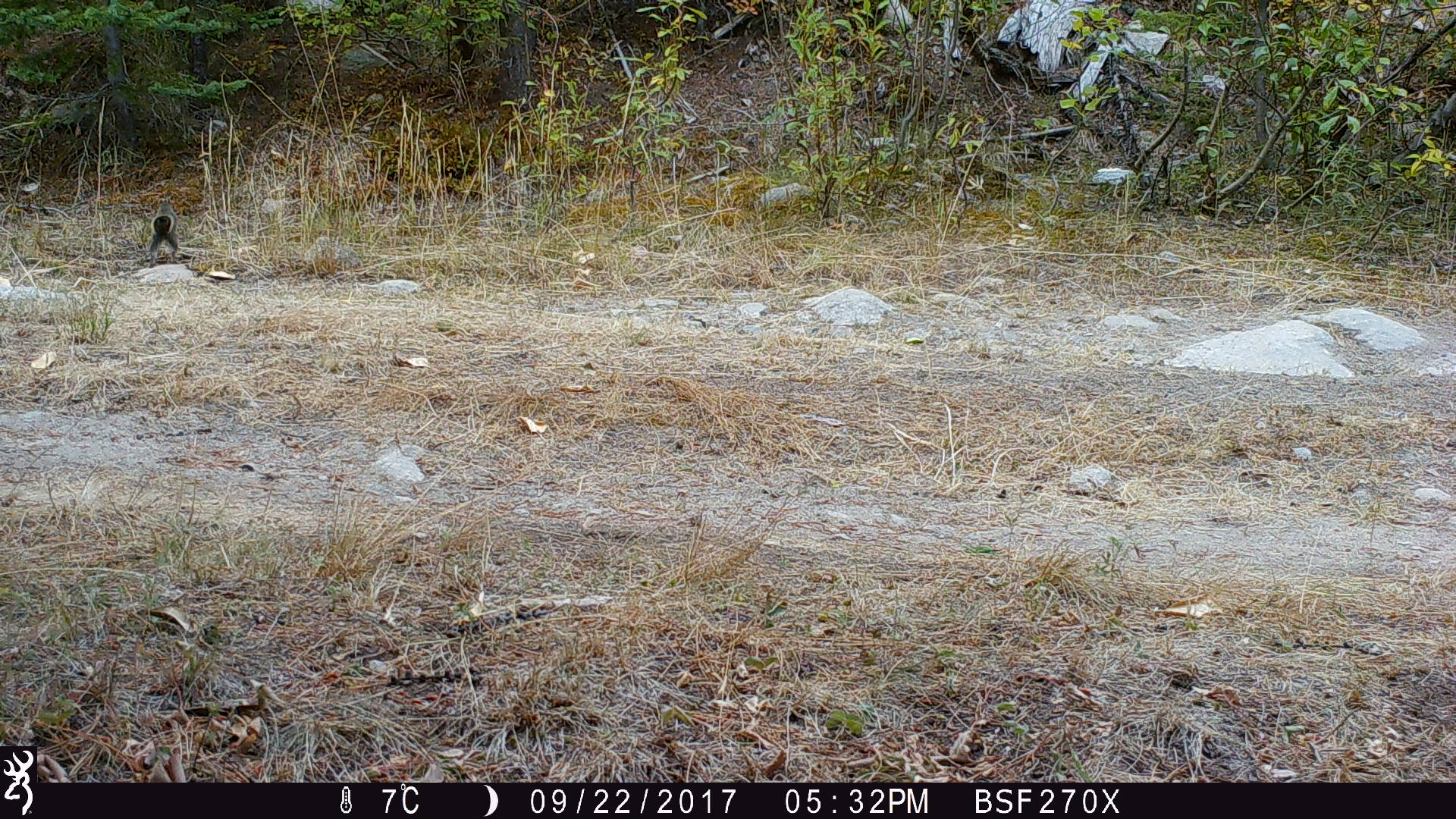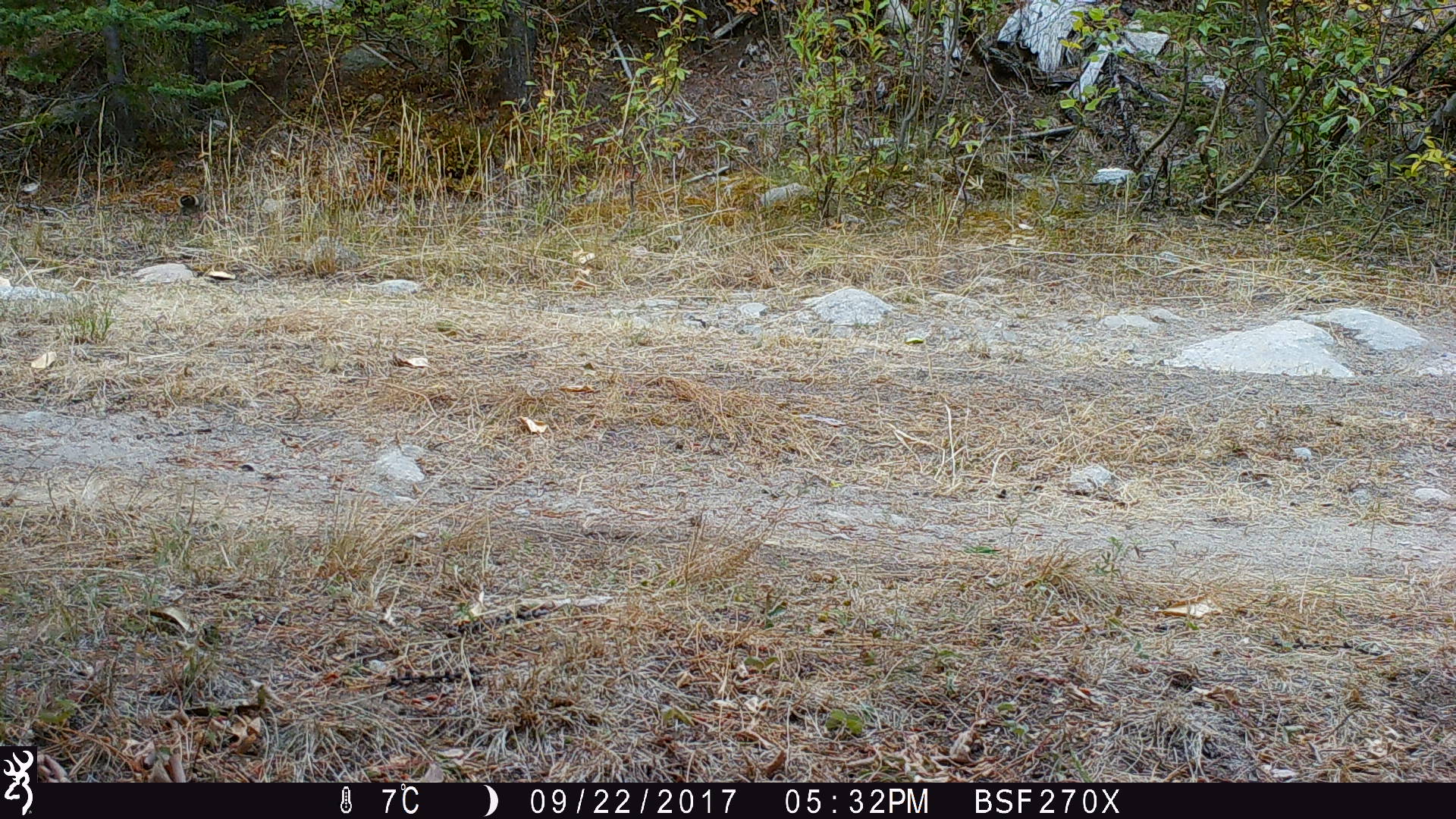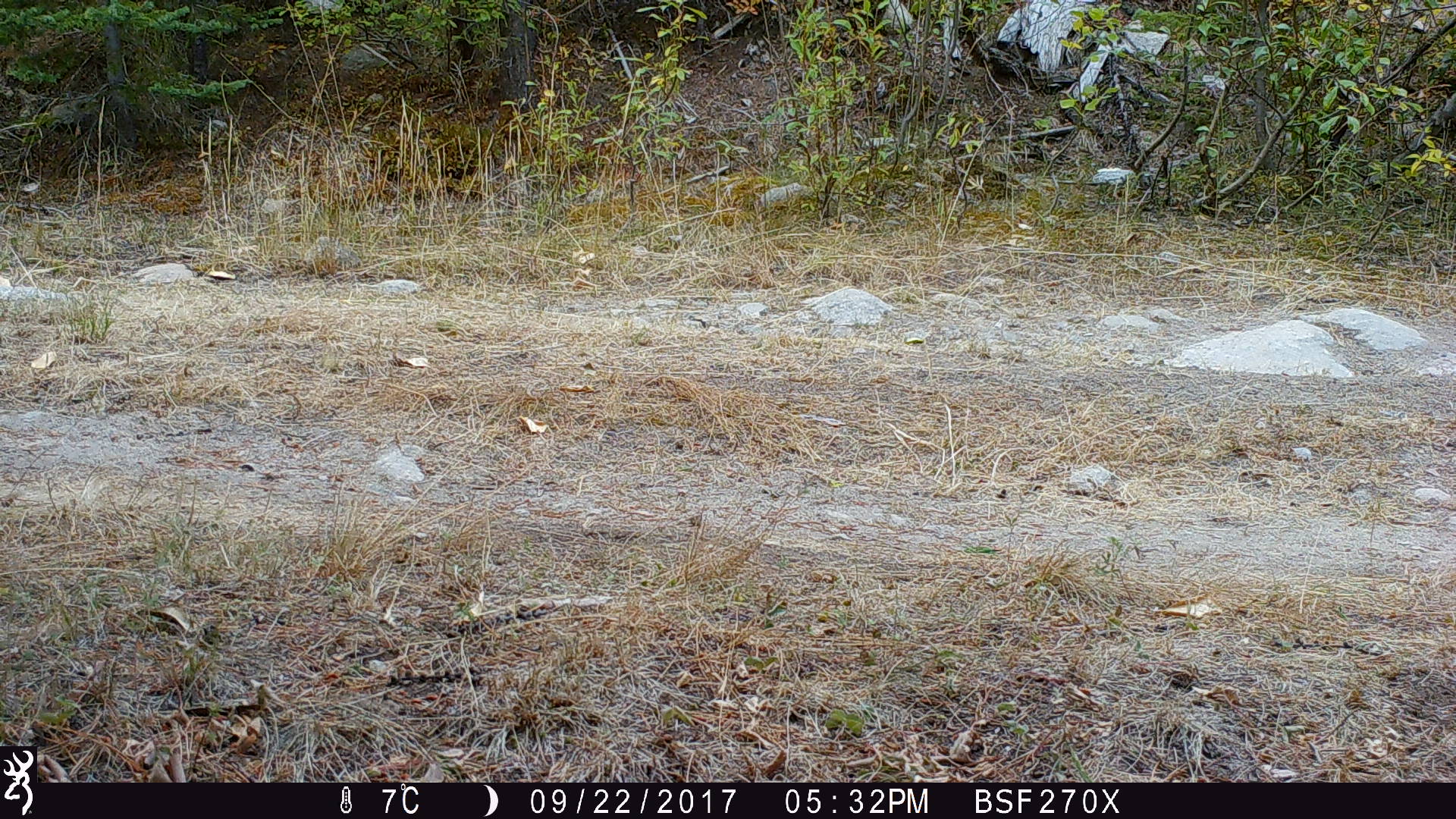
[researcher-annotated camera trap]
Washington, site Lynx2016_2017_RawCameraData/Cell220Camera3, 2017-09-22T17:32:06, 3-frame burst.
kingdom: Animalia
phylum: Chordata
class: Mammalia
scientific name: Mammalia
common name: small mammal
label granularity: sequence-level